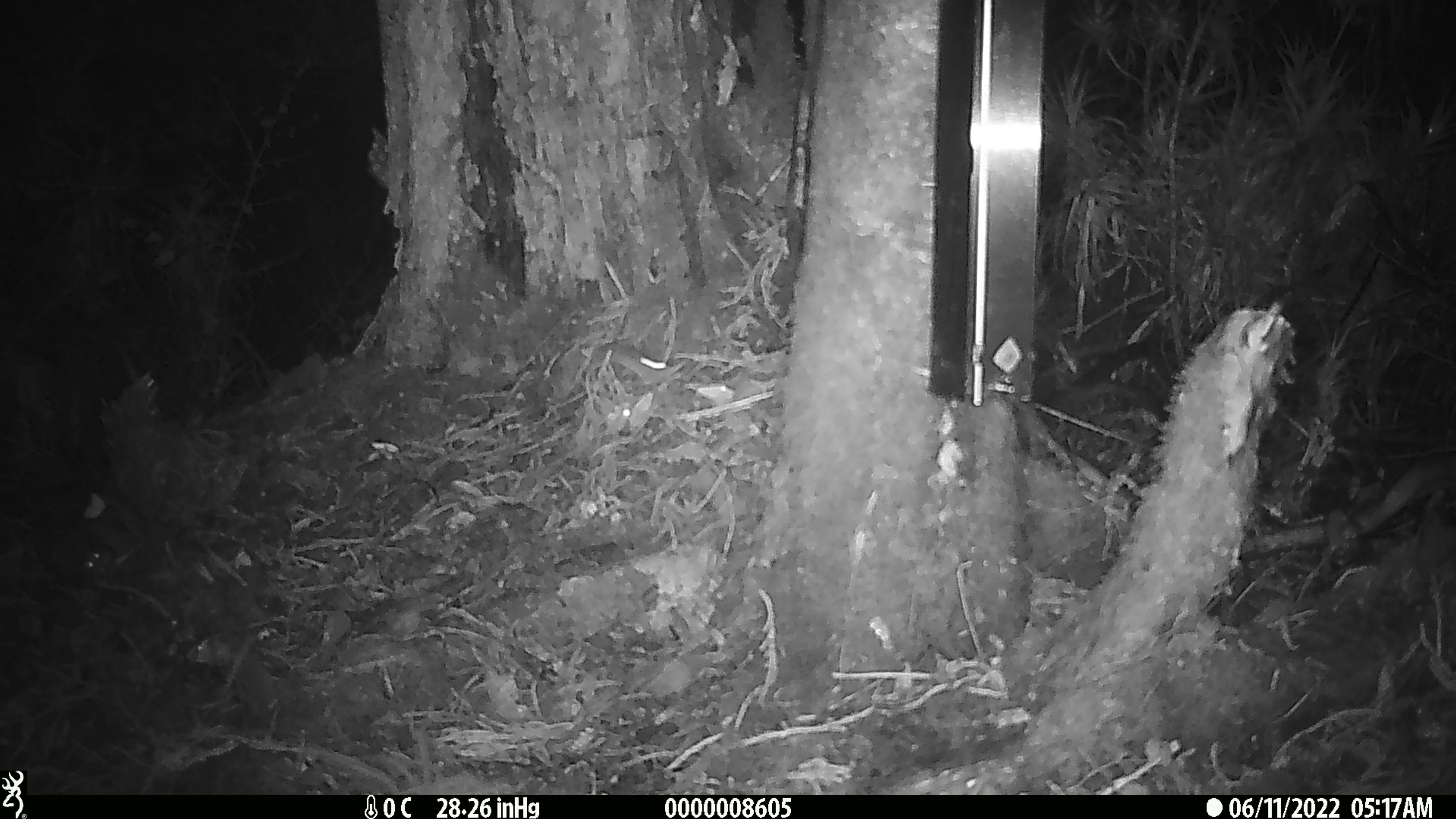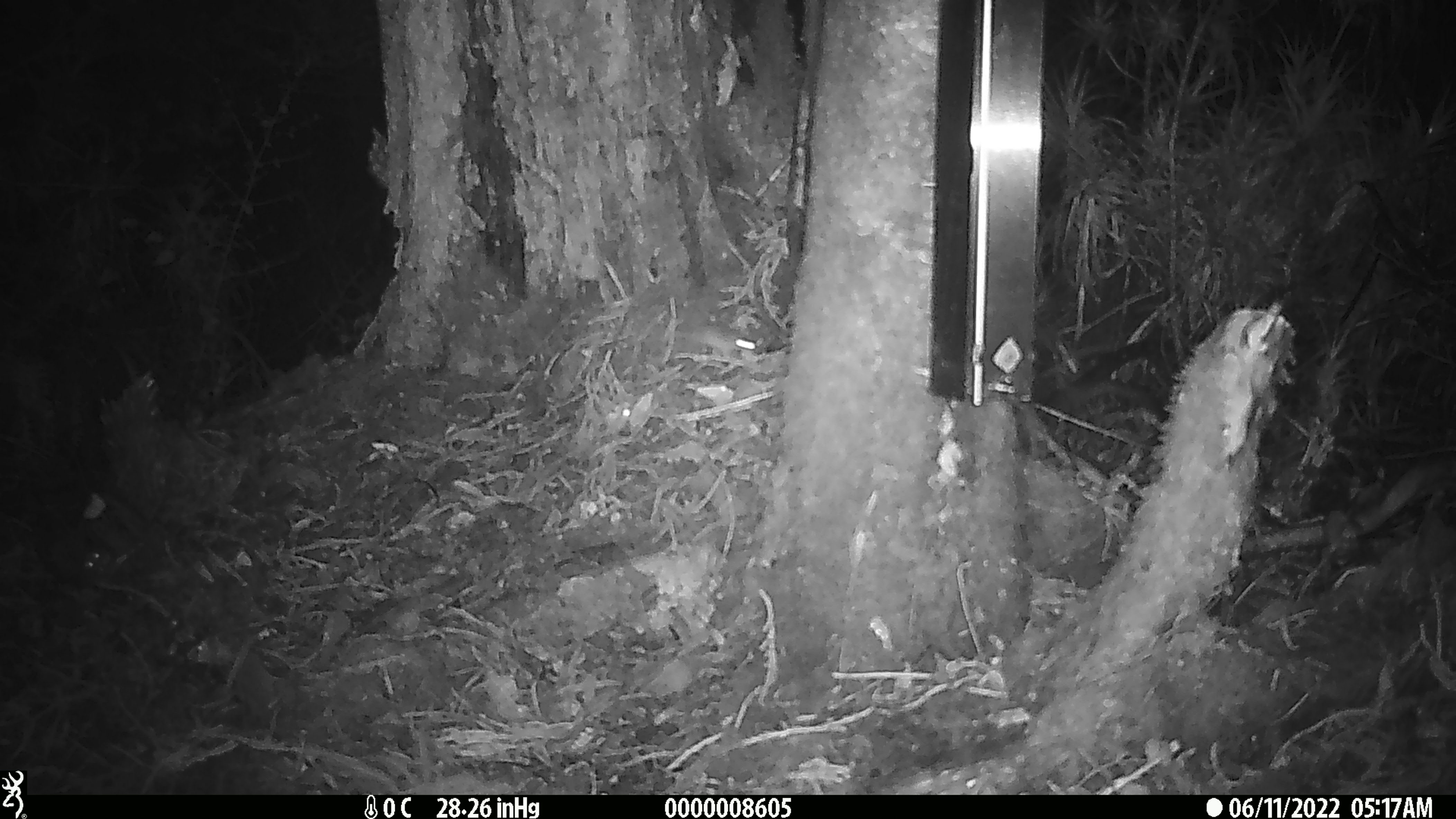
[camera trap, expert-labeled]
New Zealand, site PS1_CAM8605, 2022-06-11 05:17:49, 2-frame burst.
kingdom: Animalia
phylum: Chordata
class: Mammalia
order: Rodentia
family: Muridae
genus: Mus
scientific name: Mus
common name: mouse